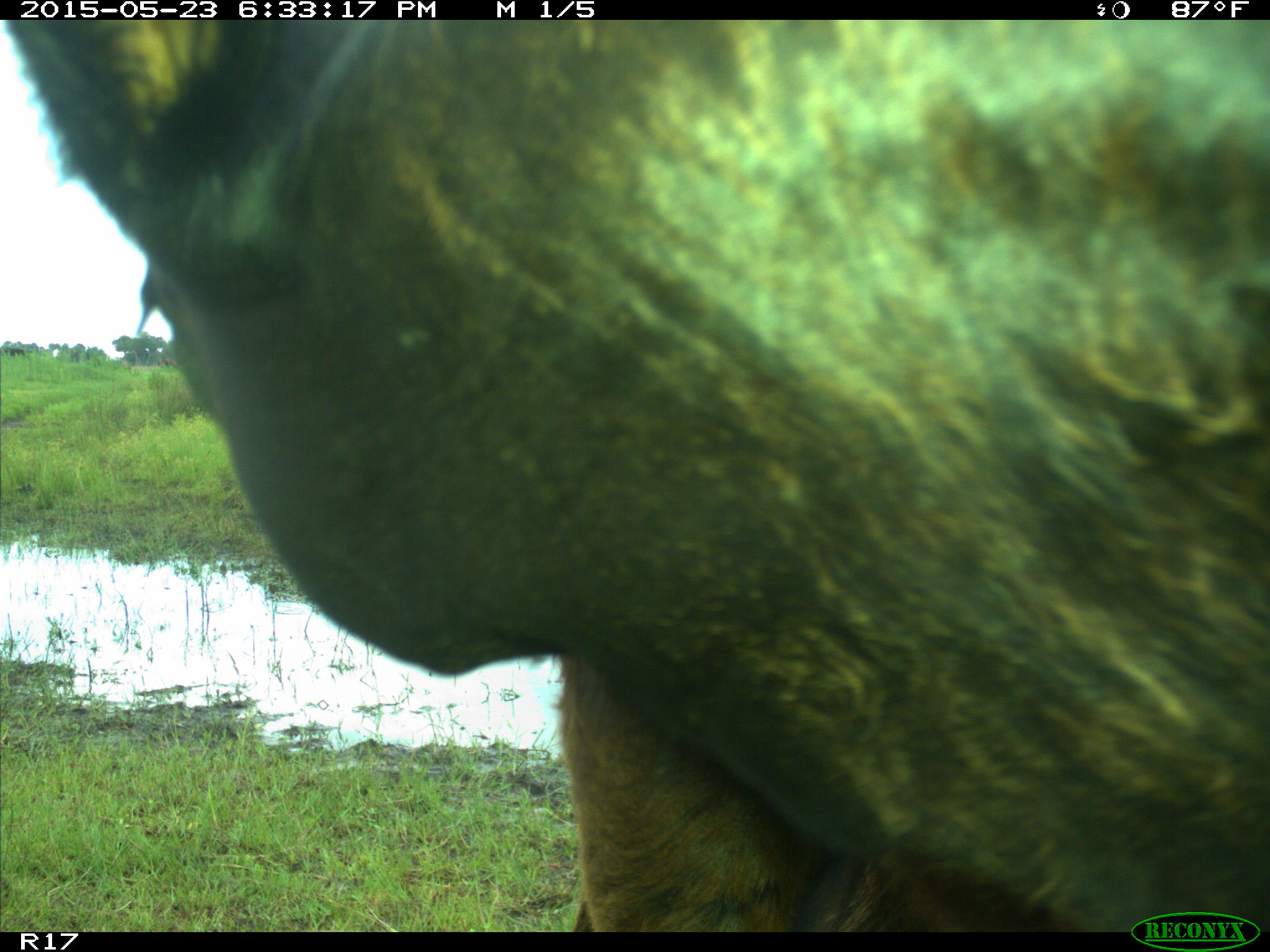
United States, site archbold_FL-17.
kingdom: Animalia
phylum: Chordata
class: Mammalia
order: Artiodactyla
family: Bovidae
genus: Bos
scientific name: Bos taurus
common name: domestic cow